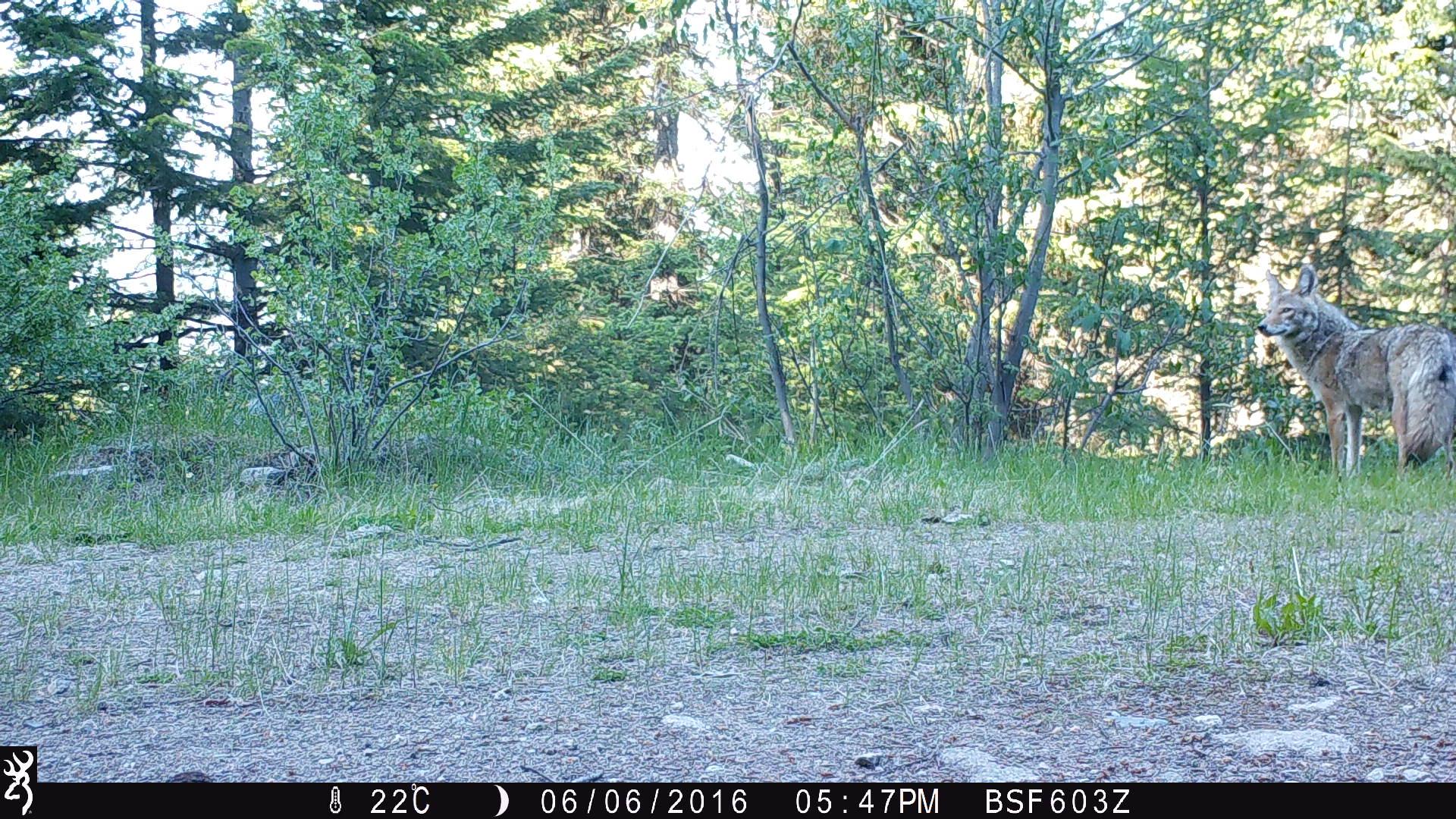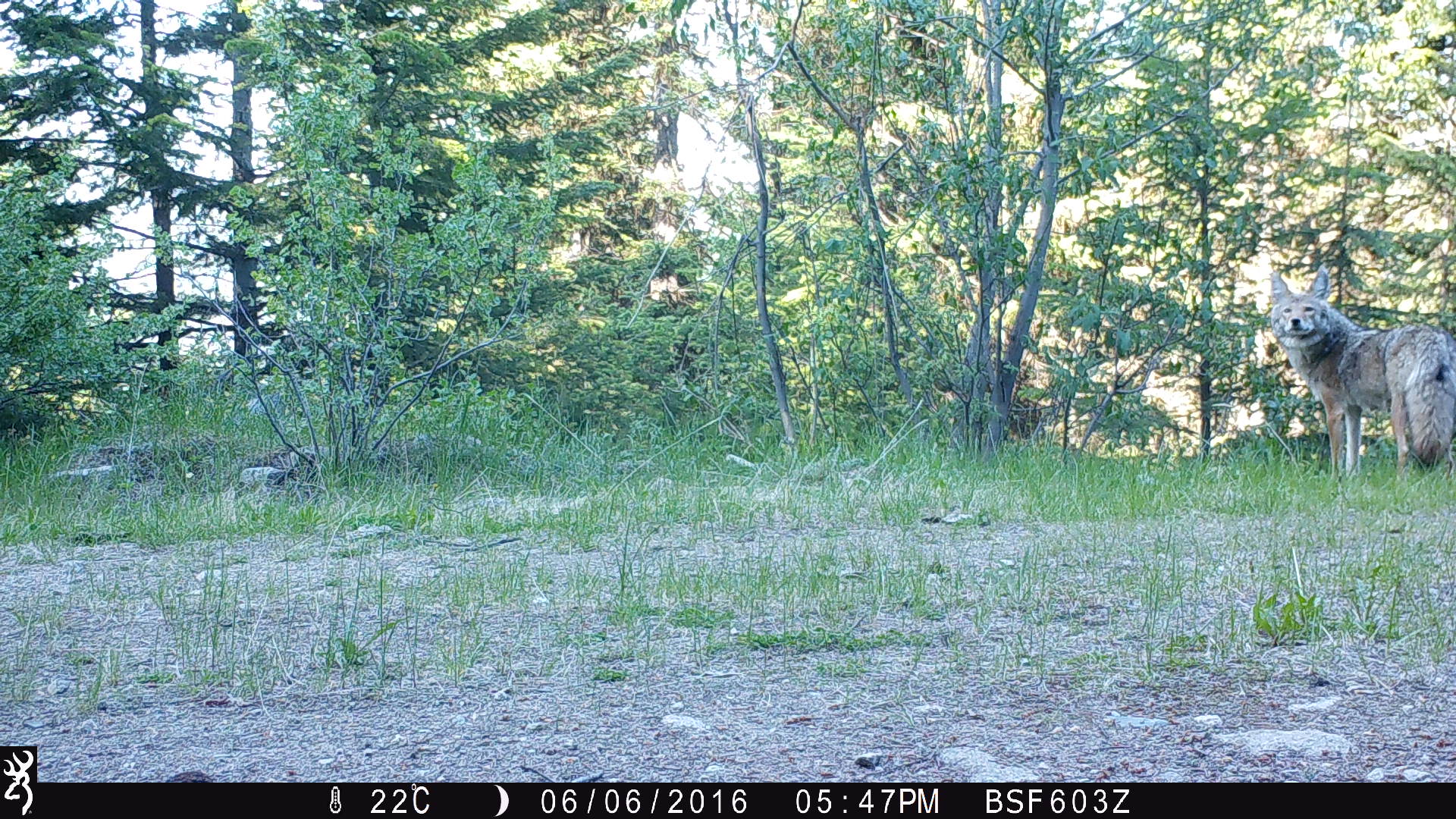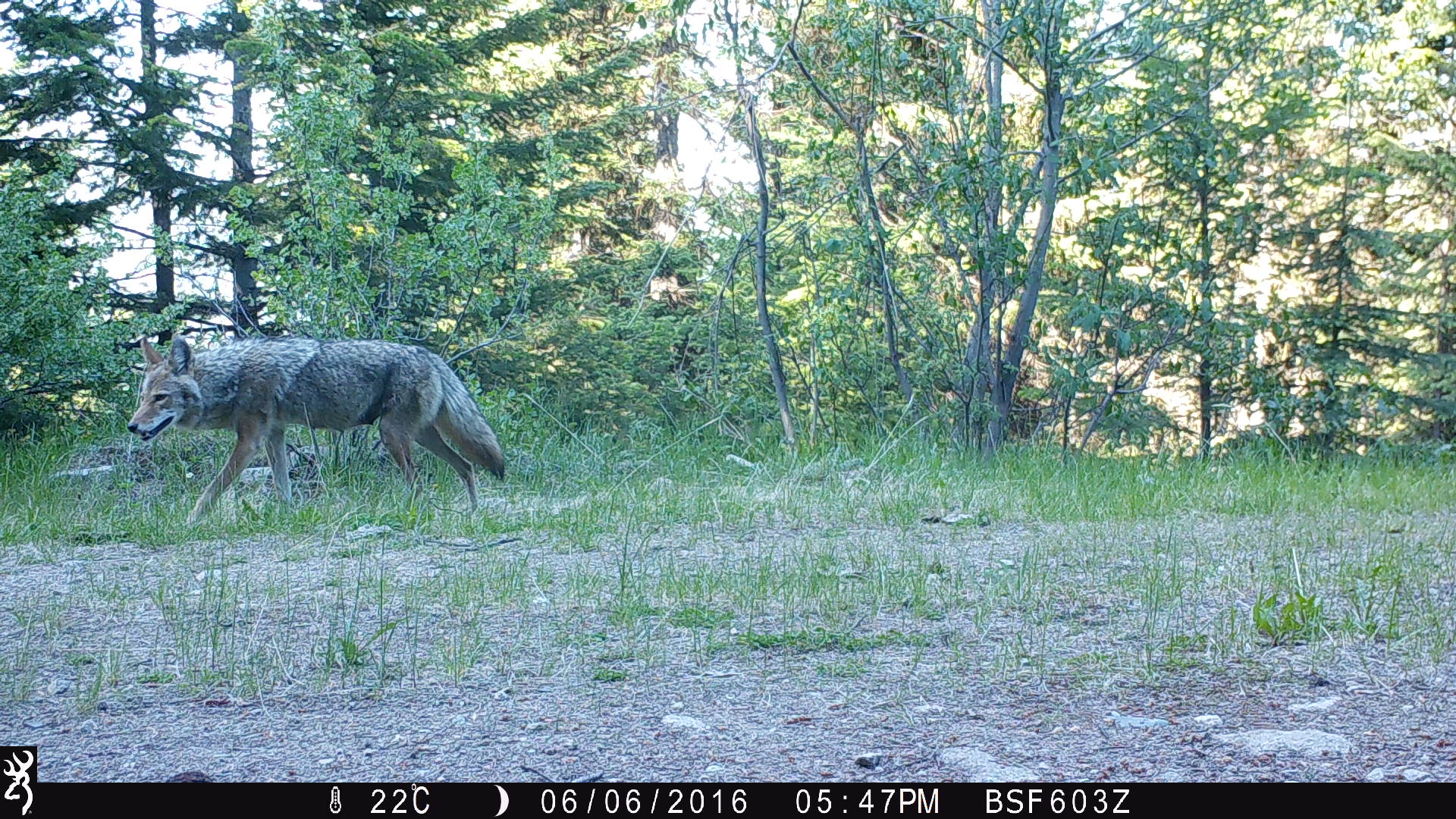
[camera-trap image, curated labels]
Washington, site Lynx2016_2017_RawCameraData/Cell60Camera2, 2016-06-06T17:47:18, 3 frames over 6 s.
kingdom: Animalia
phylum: Chordata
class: Mammalia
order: Carnivora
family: Canidae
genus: Canis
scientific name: Canis latrans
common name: coyote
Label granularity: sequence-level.